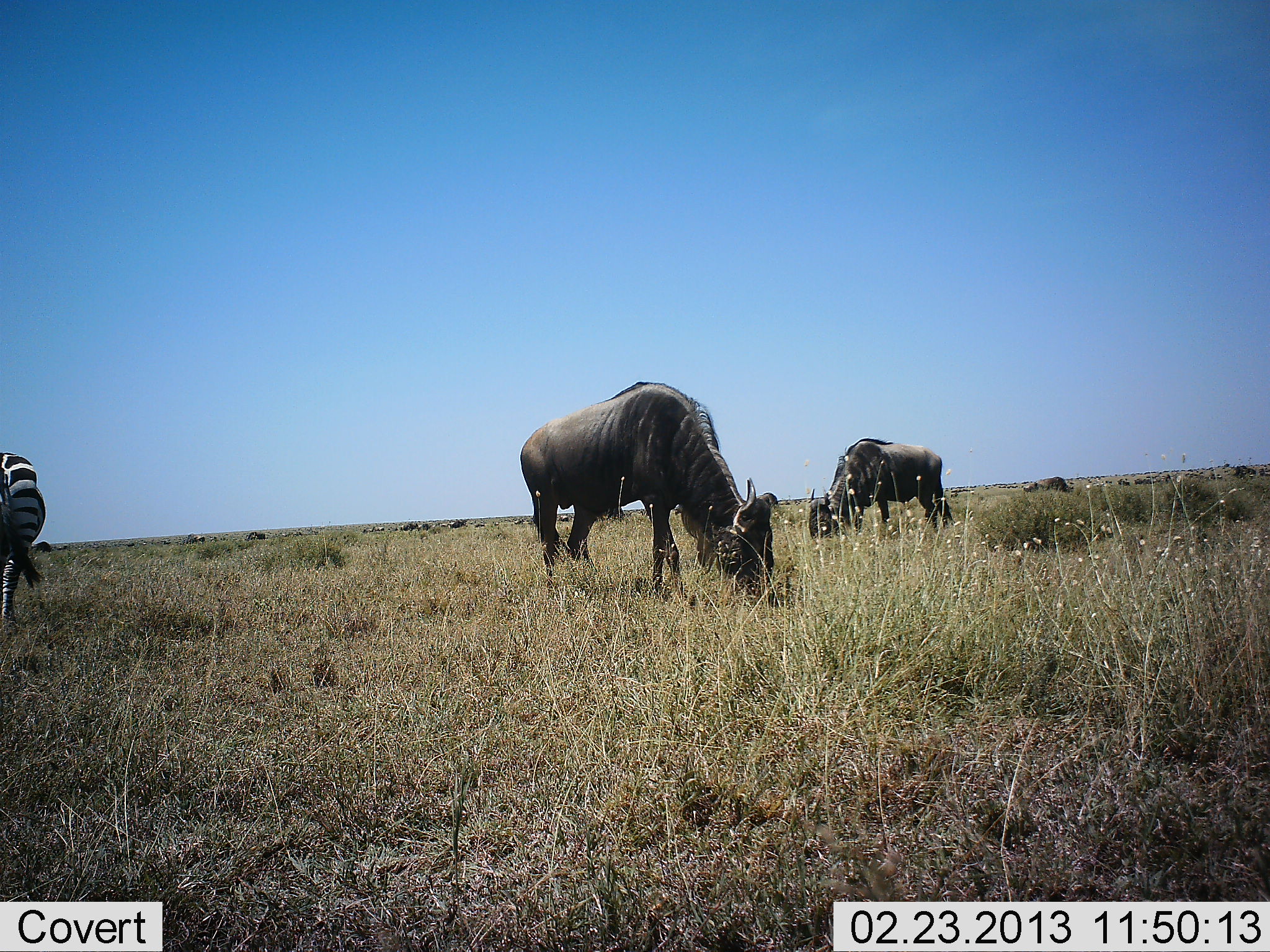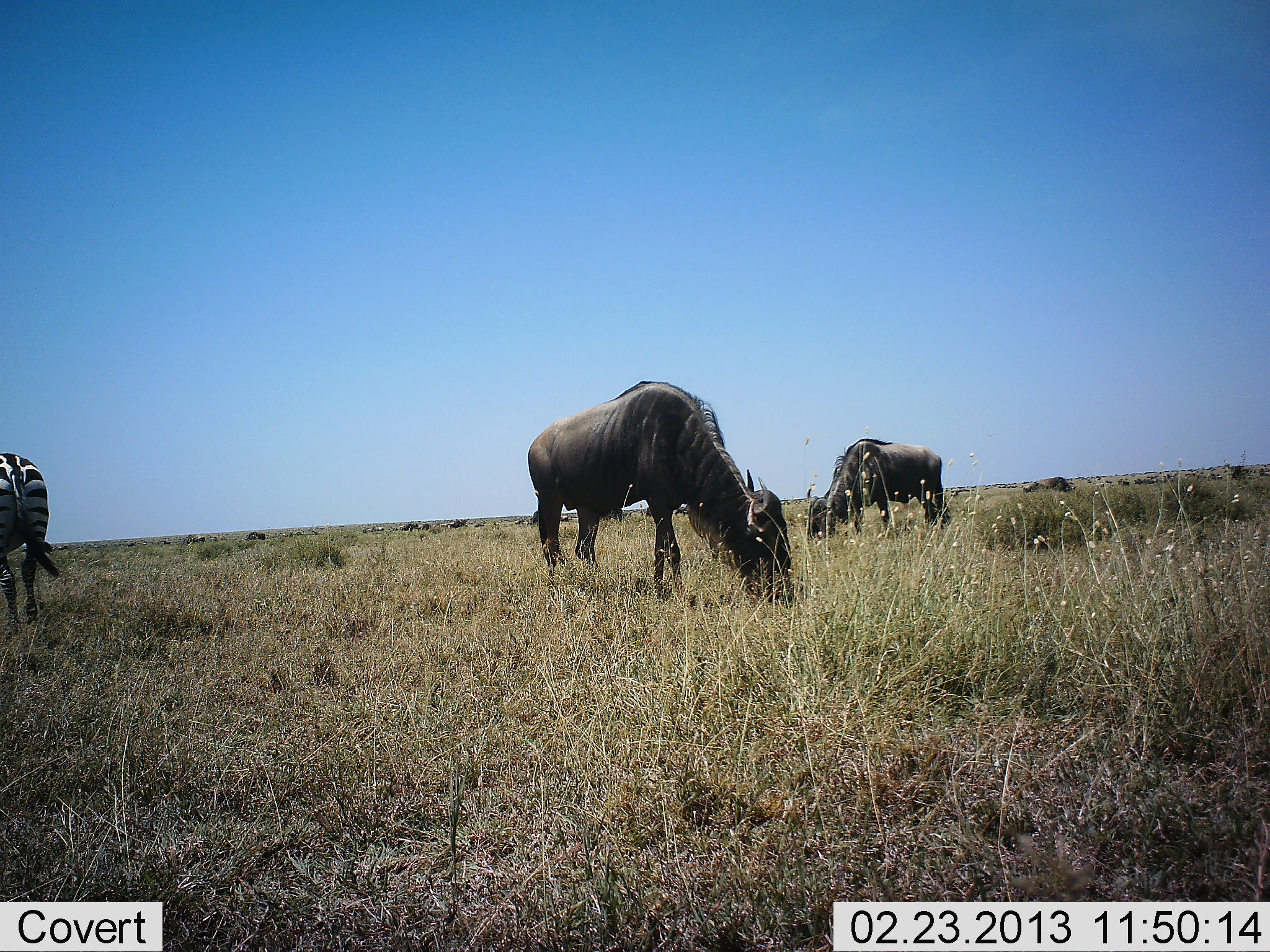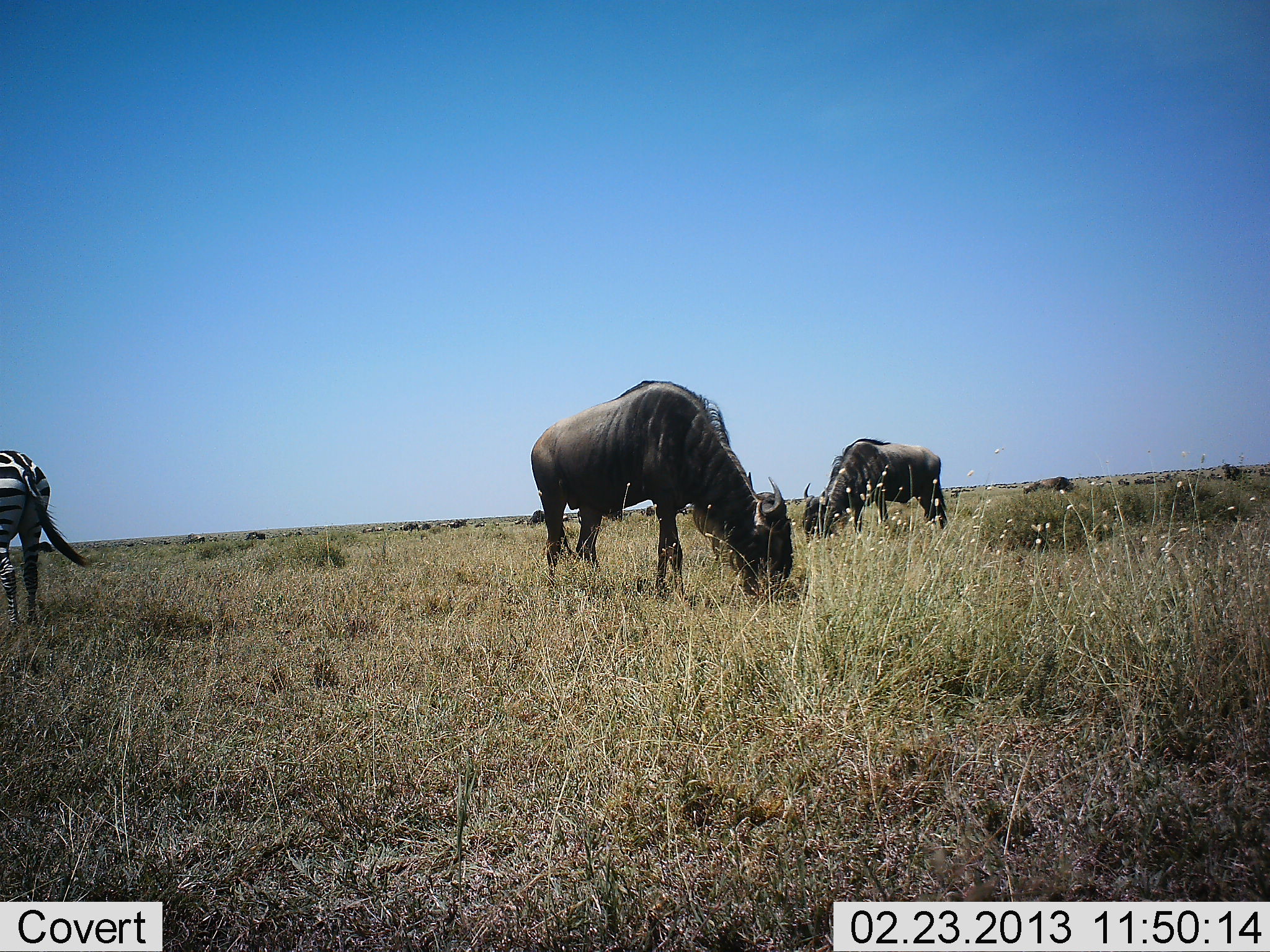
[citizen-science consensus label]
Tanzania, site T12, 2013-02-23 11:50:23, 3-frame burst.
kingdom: Animalia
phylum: Chordata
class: Mammalia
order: Artiodactyla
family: Bovidae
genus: Connochaetes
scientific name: Connochaetes taurinus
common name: blue wildebeest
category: wildebeest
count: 2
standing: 25%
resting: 0%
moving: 3%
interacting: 0%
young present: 0%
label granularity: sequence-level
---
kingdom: Animalia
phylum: Chordata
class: Mammalia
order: Perissodactyla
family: Equidae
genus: Equus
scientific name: Equus quagga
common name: plains zebra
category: zebra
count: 1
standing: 57%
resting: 0%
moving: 20%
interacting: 0%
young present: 0%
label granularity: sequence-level